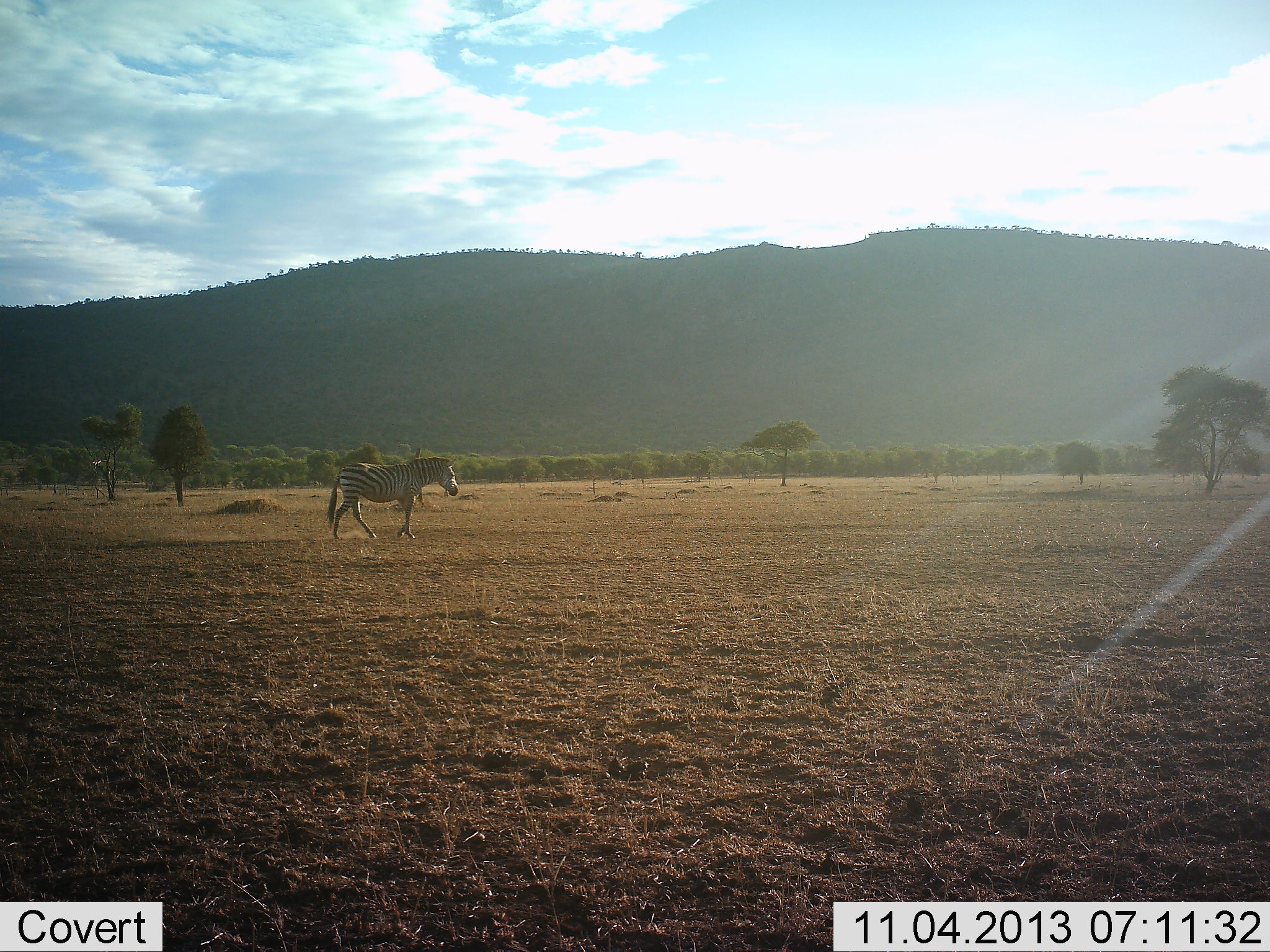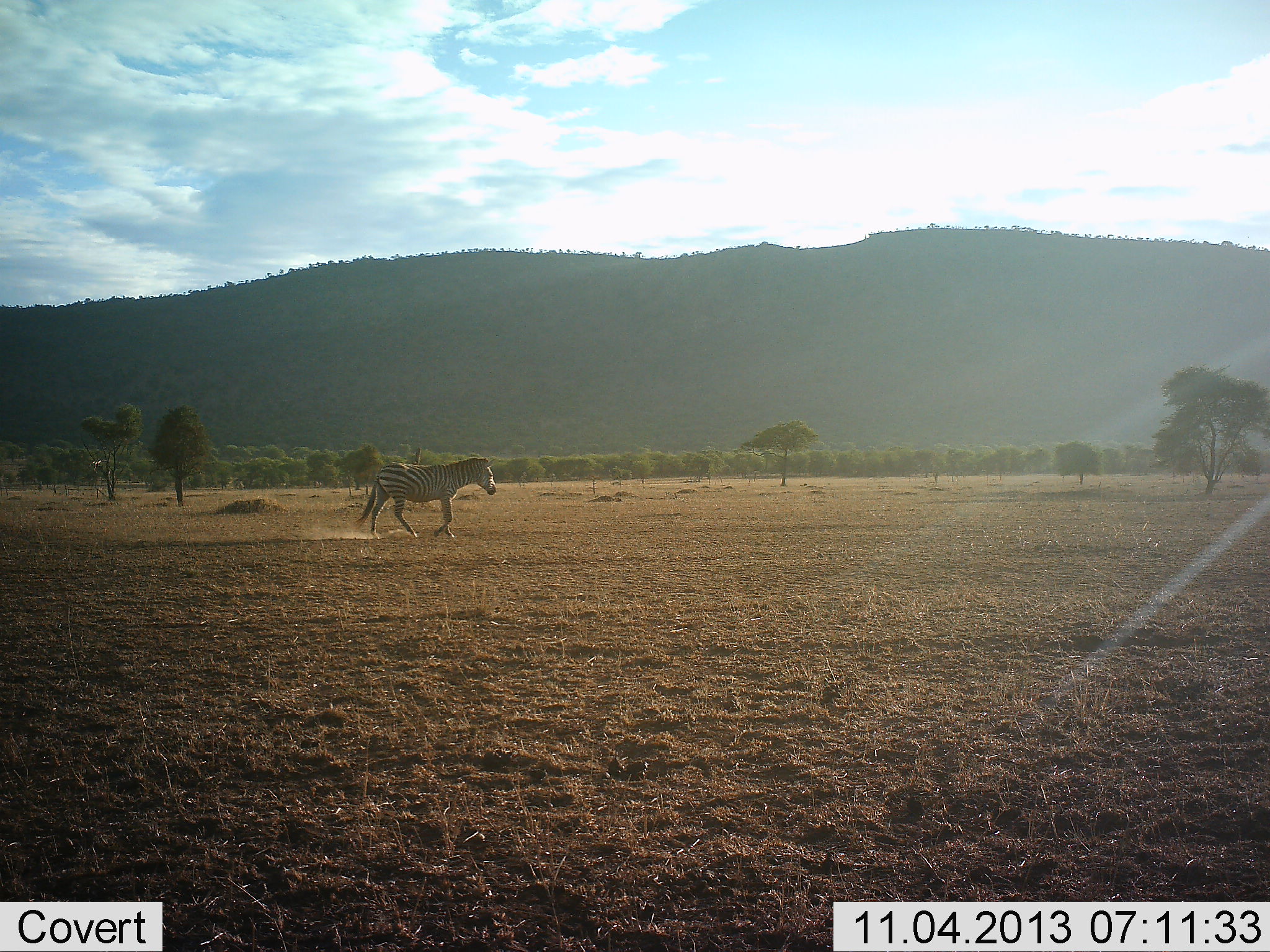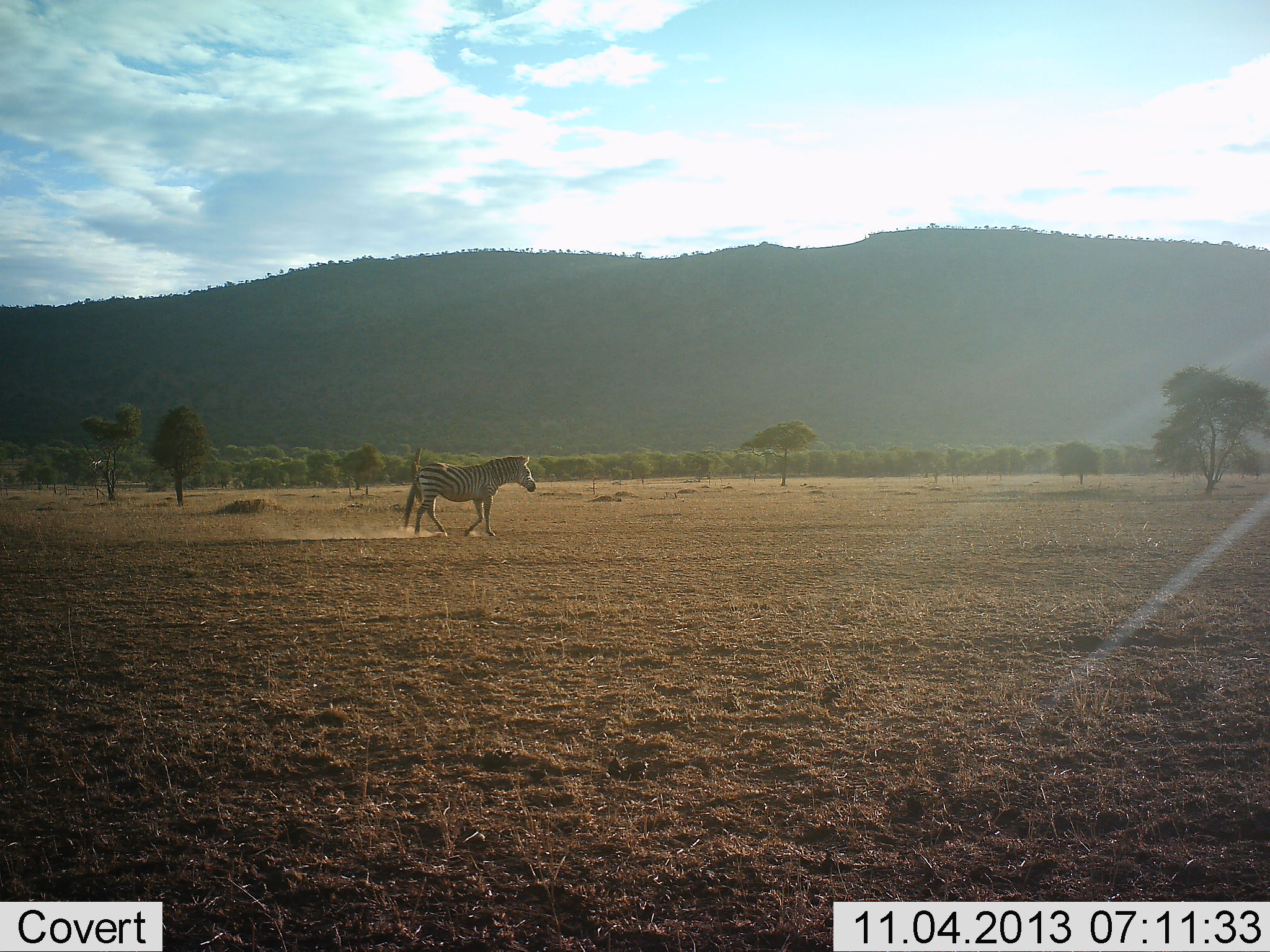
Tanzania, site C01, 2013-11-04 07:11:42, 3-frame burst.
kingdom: Animalia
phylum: Chordata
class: Mammalia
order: Perissodactyla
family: Equidae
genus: Equus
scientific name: Equus quagga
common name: plains zebra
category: zebra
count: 1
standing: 0%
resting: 0%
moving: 100%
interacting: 0%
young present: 0%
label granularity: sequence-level